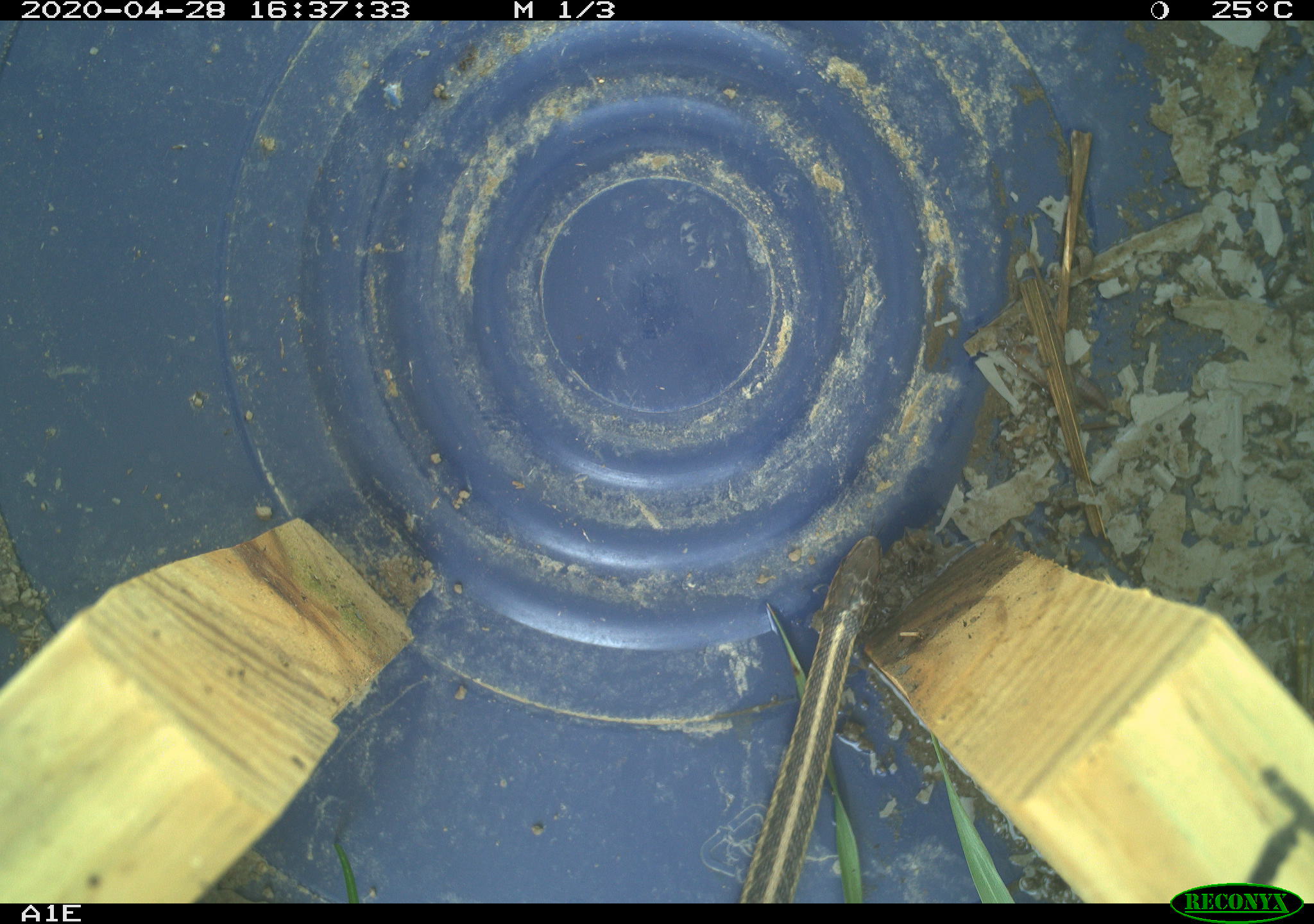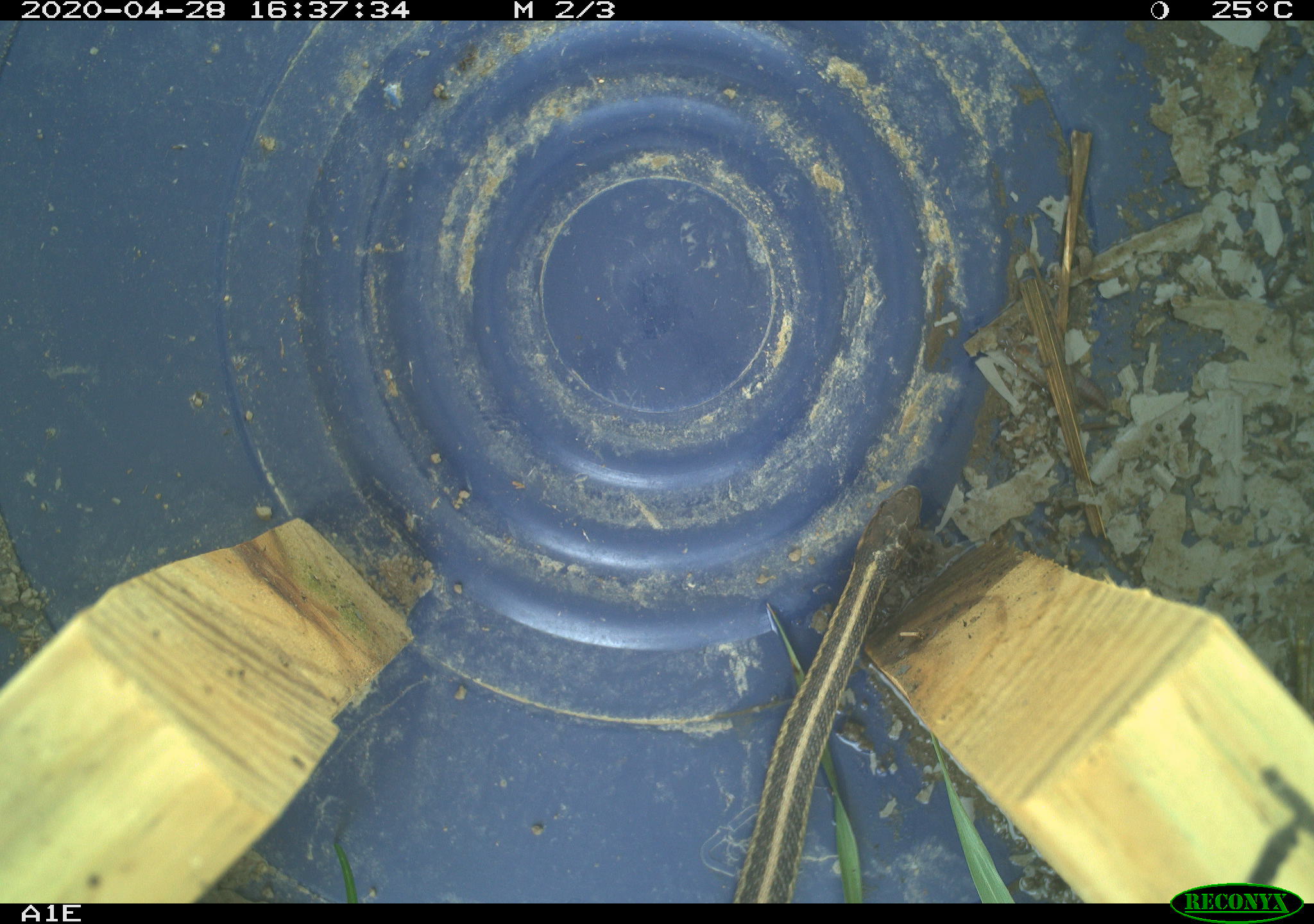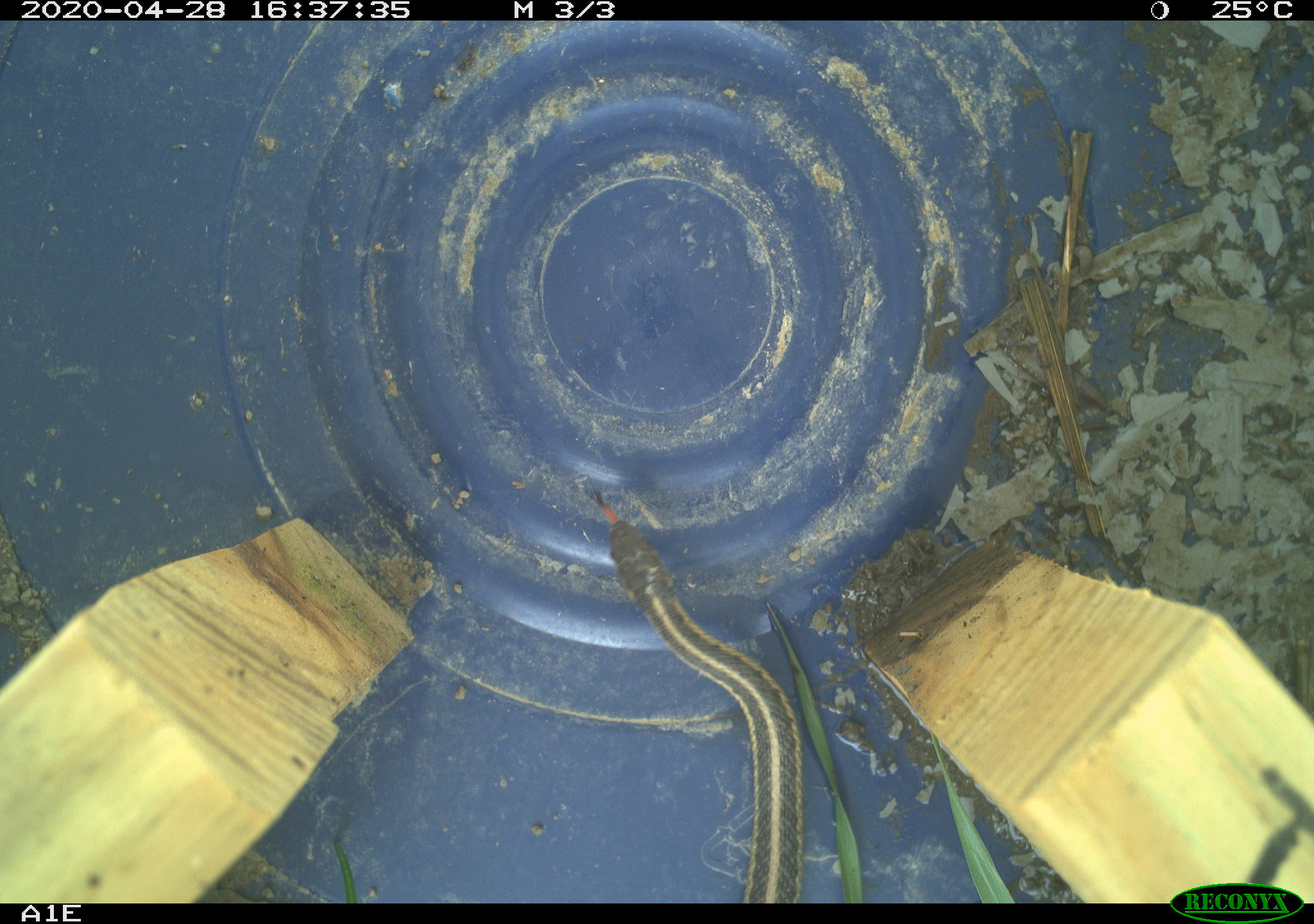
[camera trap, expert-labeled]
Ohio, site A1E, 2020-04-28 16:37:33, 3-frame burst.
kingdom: Animalia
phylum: Chordata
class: Reptilia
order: Squamata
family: Colubridae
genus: Thamnophis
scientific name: Thamnophis sirtalis sirtalis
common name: eastern gartersnake